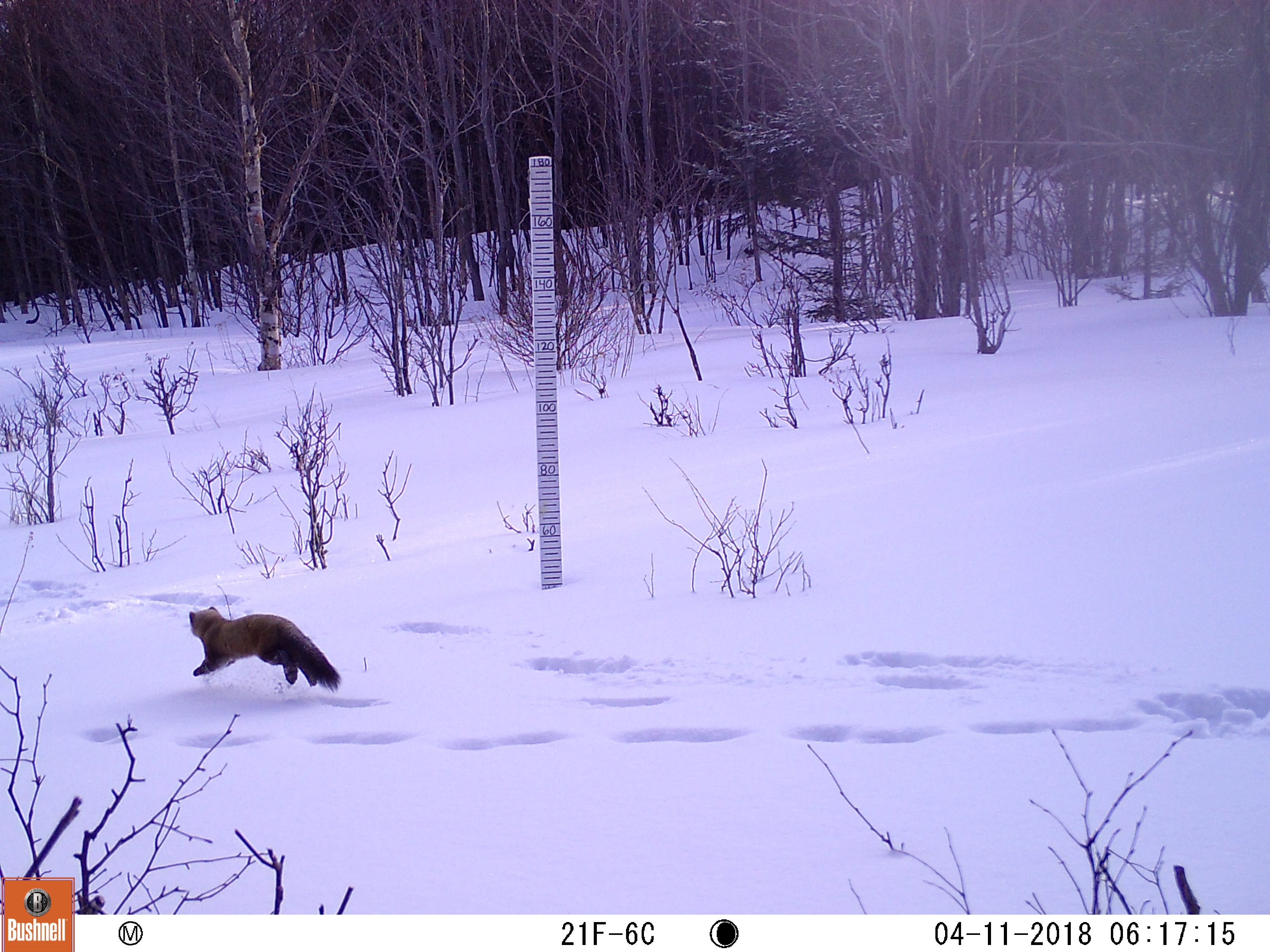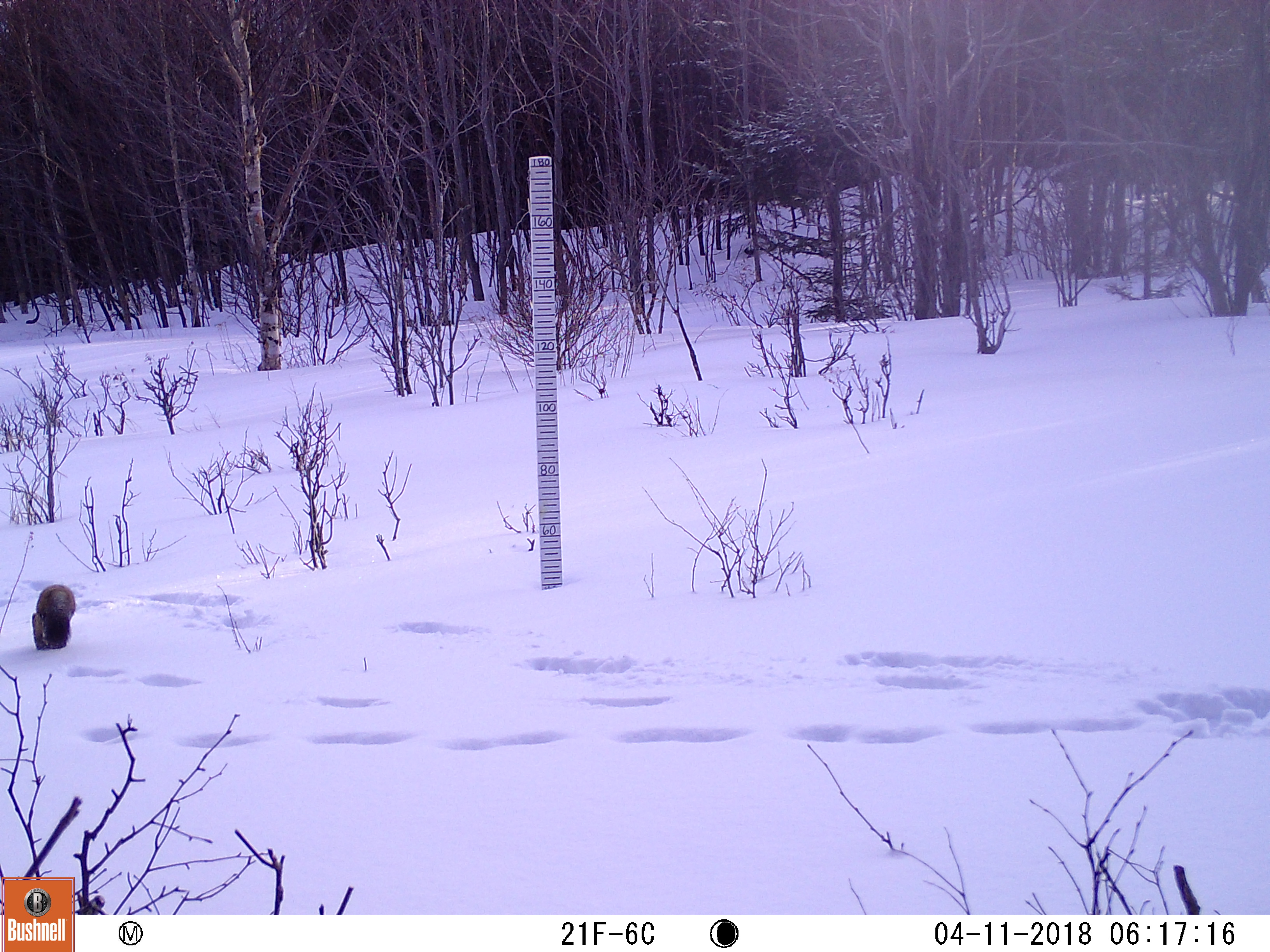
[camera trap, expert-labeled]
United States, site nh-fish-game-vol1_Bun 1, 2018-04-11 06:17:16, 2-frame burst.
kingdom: Animalia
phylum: Chordata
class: Mammalia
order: Carnivora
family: Mustelidae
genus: Martes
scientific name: Martes americana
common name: american marten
American marten (Martes americana).